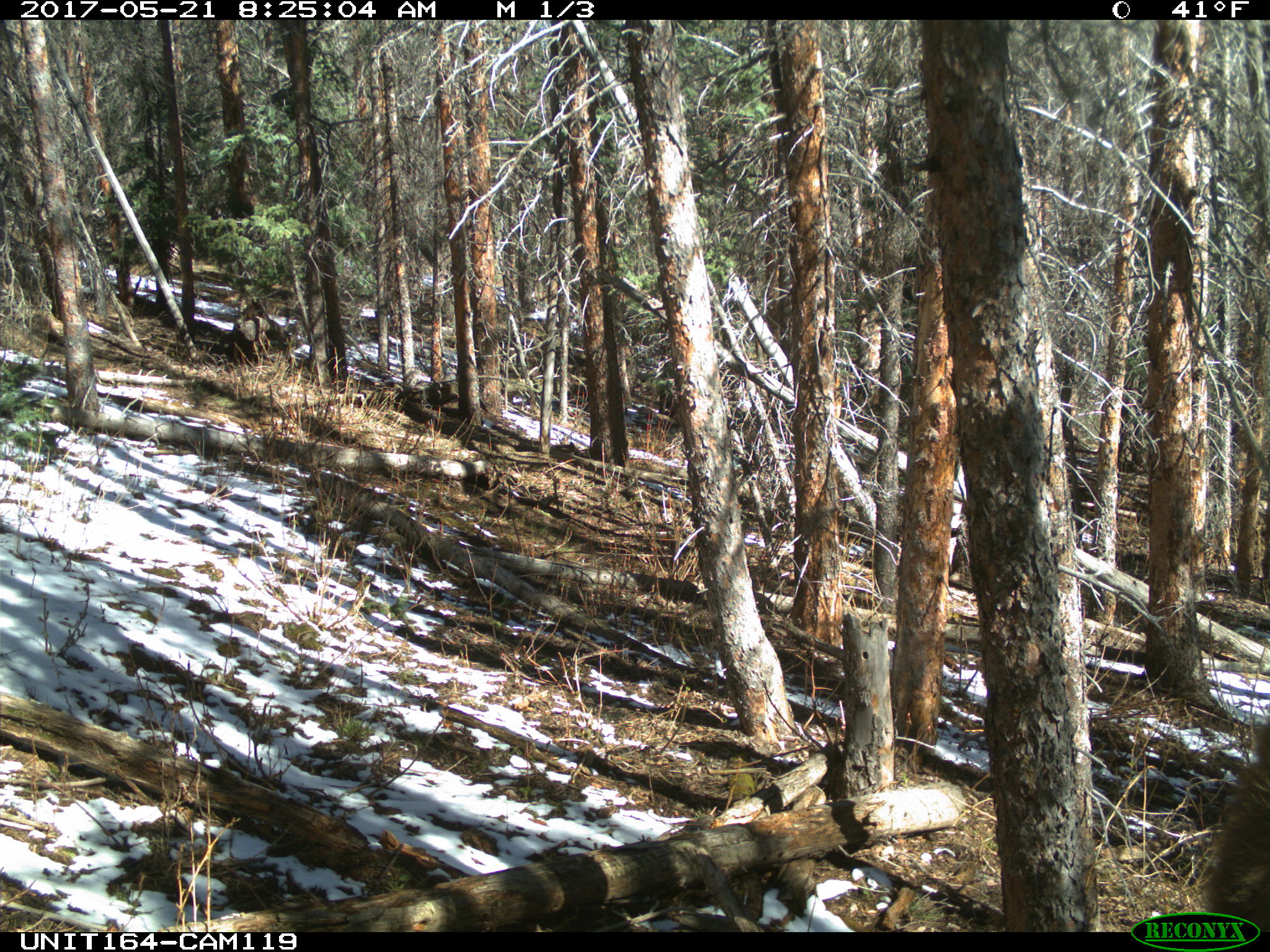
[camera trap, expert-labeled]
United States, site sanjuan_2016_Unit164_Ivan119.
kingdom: Animalia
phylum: Chordata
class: Mammalia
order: Artiodactyla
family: Cervidae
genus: Cervus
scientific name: Cervus elaphus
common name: red deer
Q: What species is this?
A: Cervus elaphus (red deer).